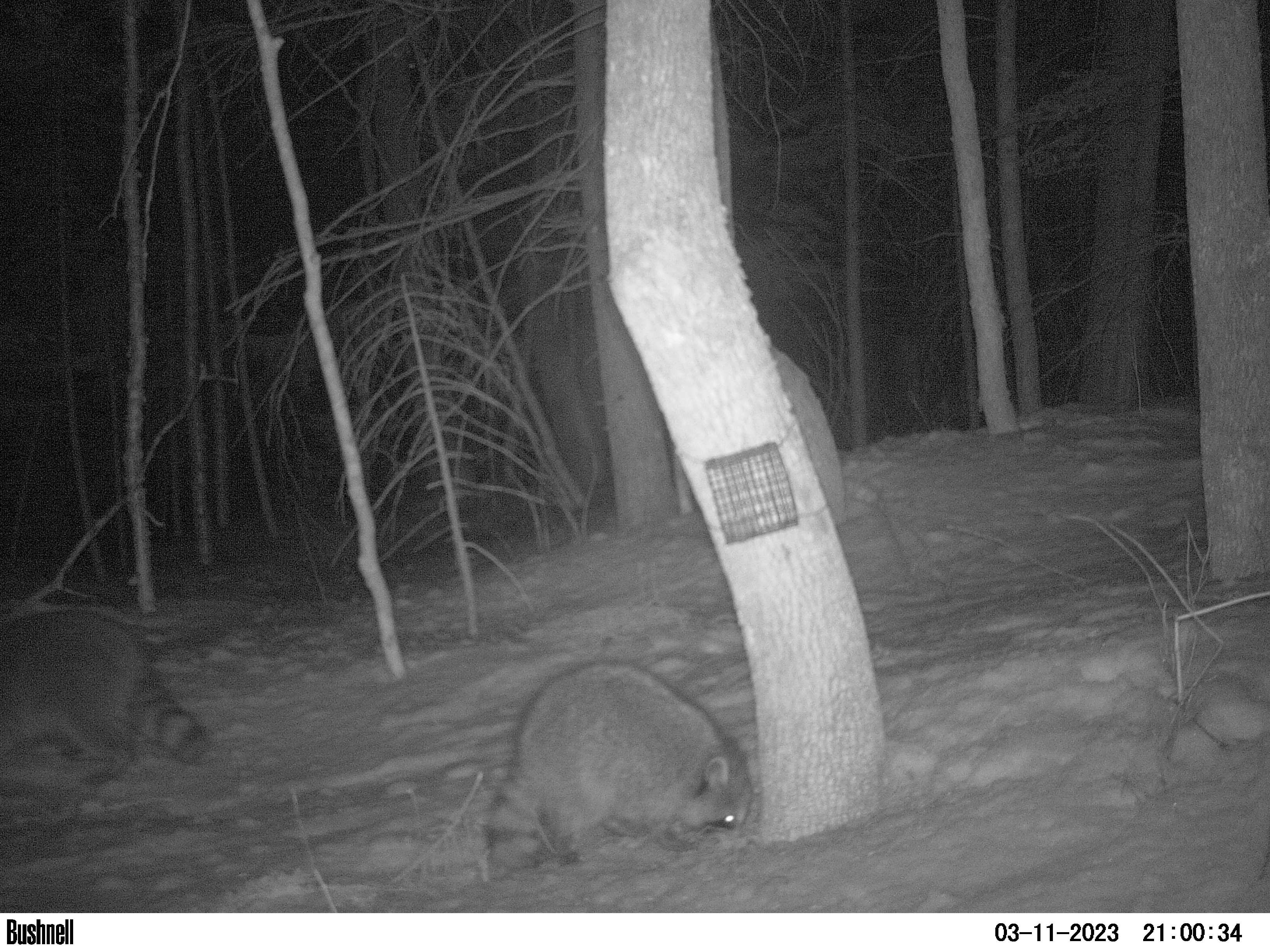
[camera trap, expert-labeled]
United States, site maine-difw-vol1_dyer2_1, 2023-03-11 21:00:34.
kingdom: Animalia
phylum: Chordata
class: Mammalia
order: Carnivora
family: Procyonidae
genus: Procyon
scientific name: Procyon lotor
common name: raccoon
Raccoon (Procyon lotor).